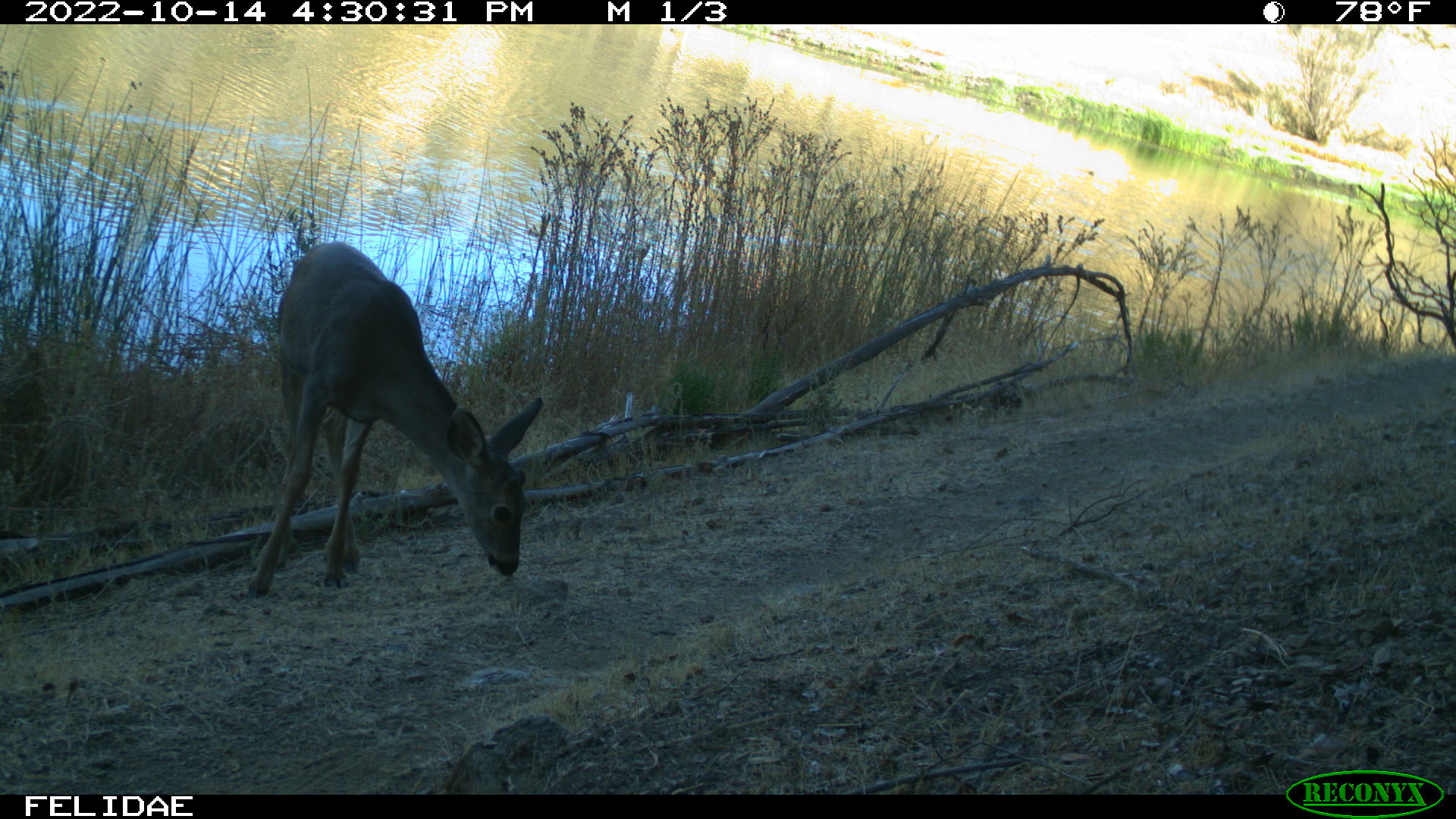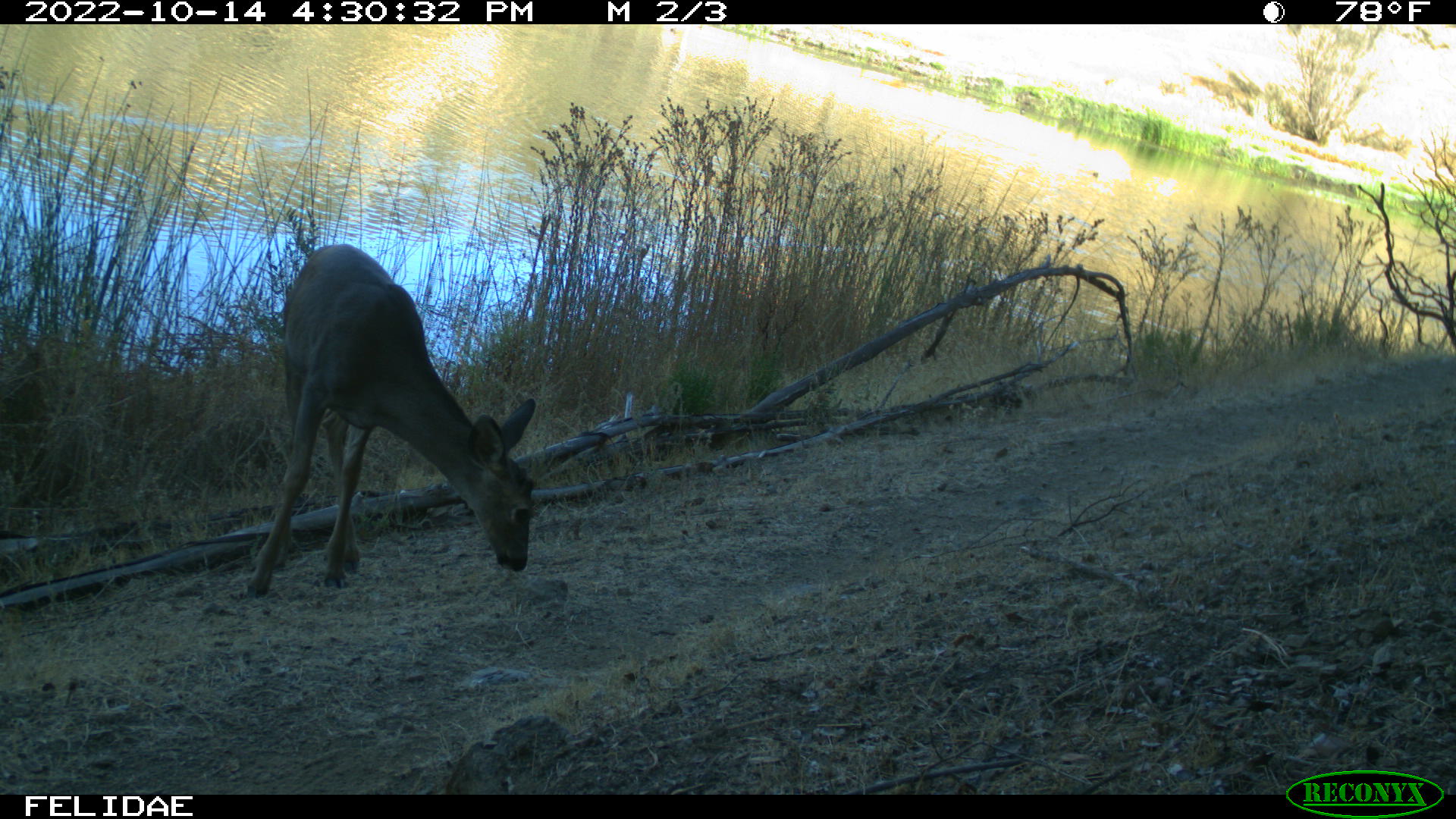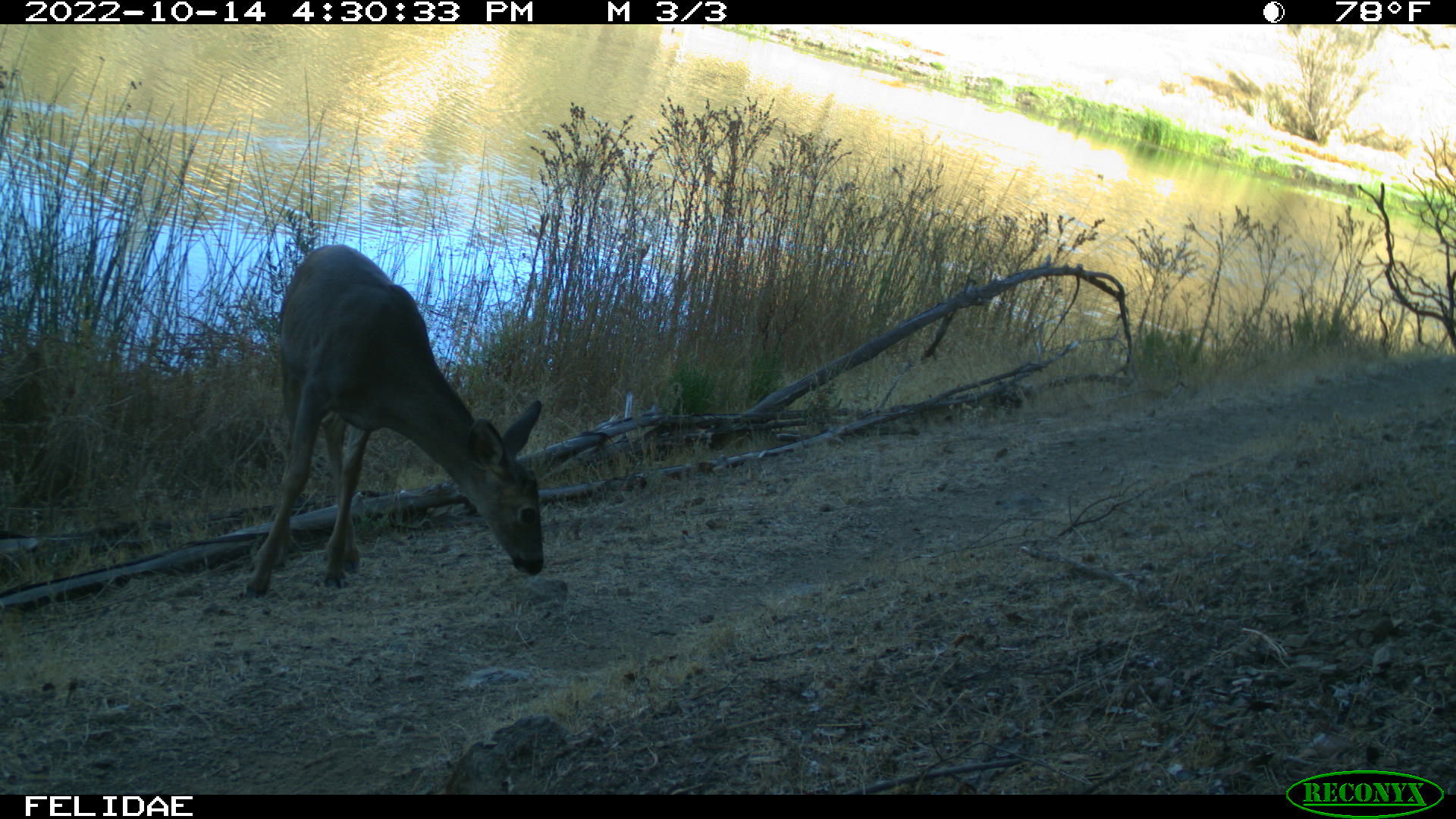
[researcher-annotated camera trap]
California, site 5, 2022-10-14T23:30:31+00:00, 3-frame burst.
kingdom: Animalia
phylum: Chordata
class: Mammalia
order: Artiodactyla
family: Cervidae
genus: Odocoileus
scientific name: Odocoileus hemionus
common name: mule deer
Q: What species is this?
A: Mule deer (Odocoileus hemionus).